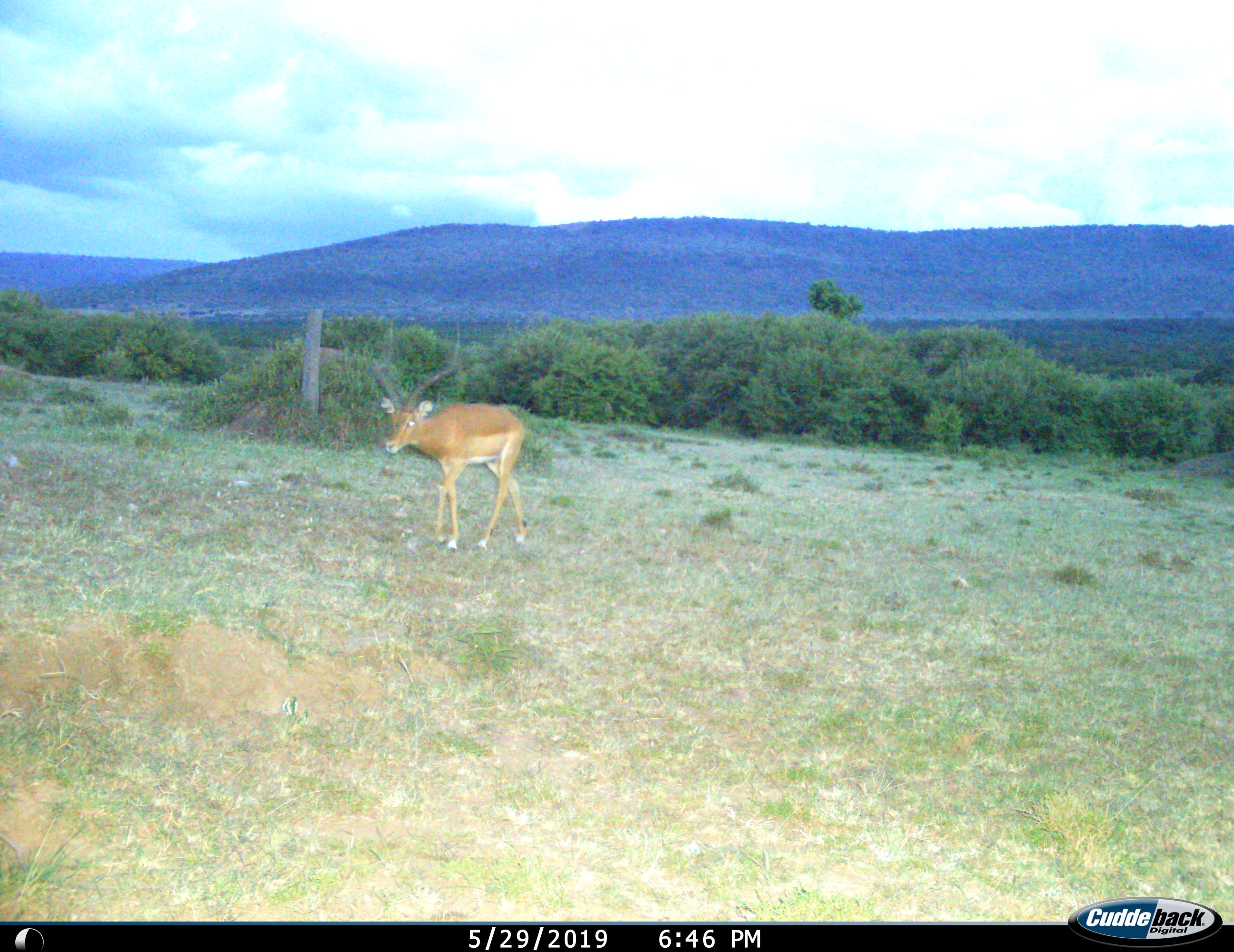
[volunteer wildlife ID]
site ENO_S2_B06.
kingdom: Animalia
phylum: Chordata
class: Mammalia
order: Artiodactyla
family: Bovidae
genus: Aepyceros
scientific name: Aepyceros melampus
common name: impala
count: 1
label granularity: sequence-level